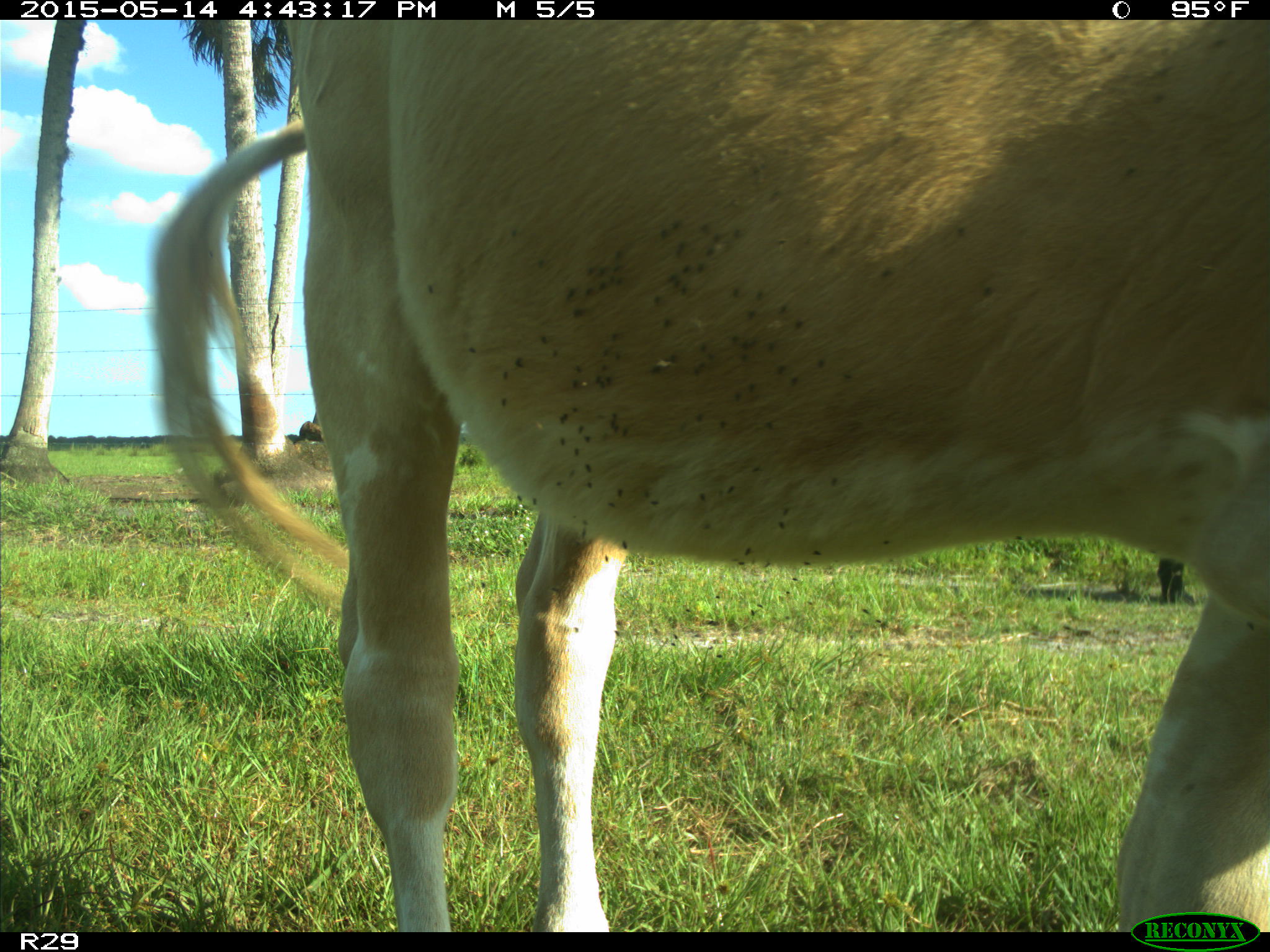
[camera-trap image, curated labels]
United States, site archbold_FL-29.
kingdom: Animalia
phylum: Chordata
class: Mammalia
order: Artiodactyla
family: Bovidae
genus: Bos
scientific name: Bos taurus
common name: domestic cow